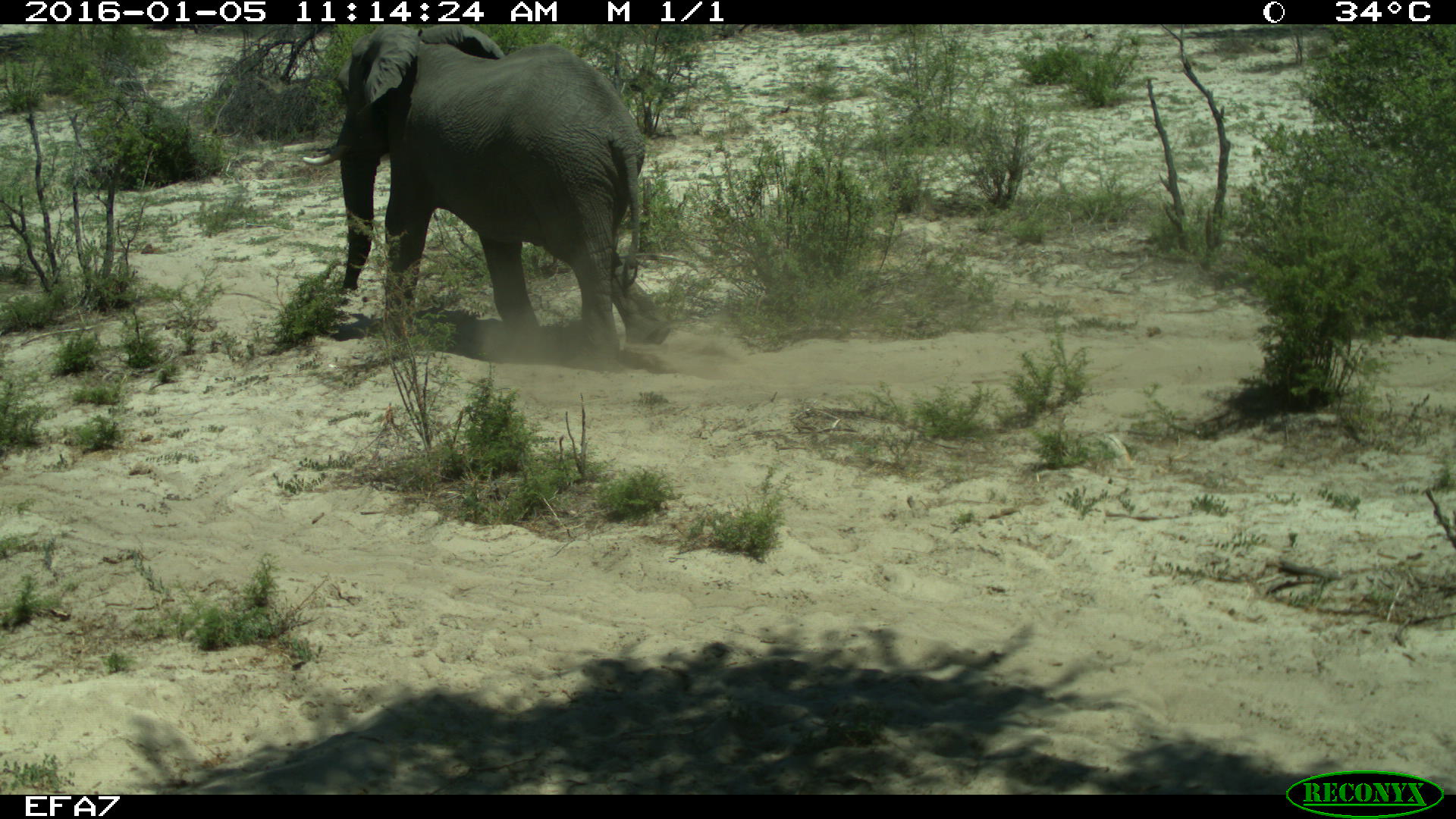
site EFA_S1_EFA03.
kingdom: Animalia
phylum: Chordata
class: Mammalia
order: Proboscidea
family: Elephantidae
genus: Loxodonta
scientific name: Loxodonta africana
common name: african bush elephant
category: elephant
Elephant (african bush elephant) (Loxodonta africana), count 1. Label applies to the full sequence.